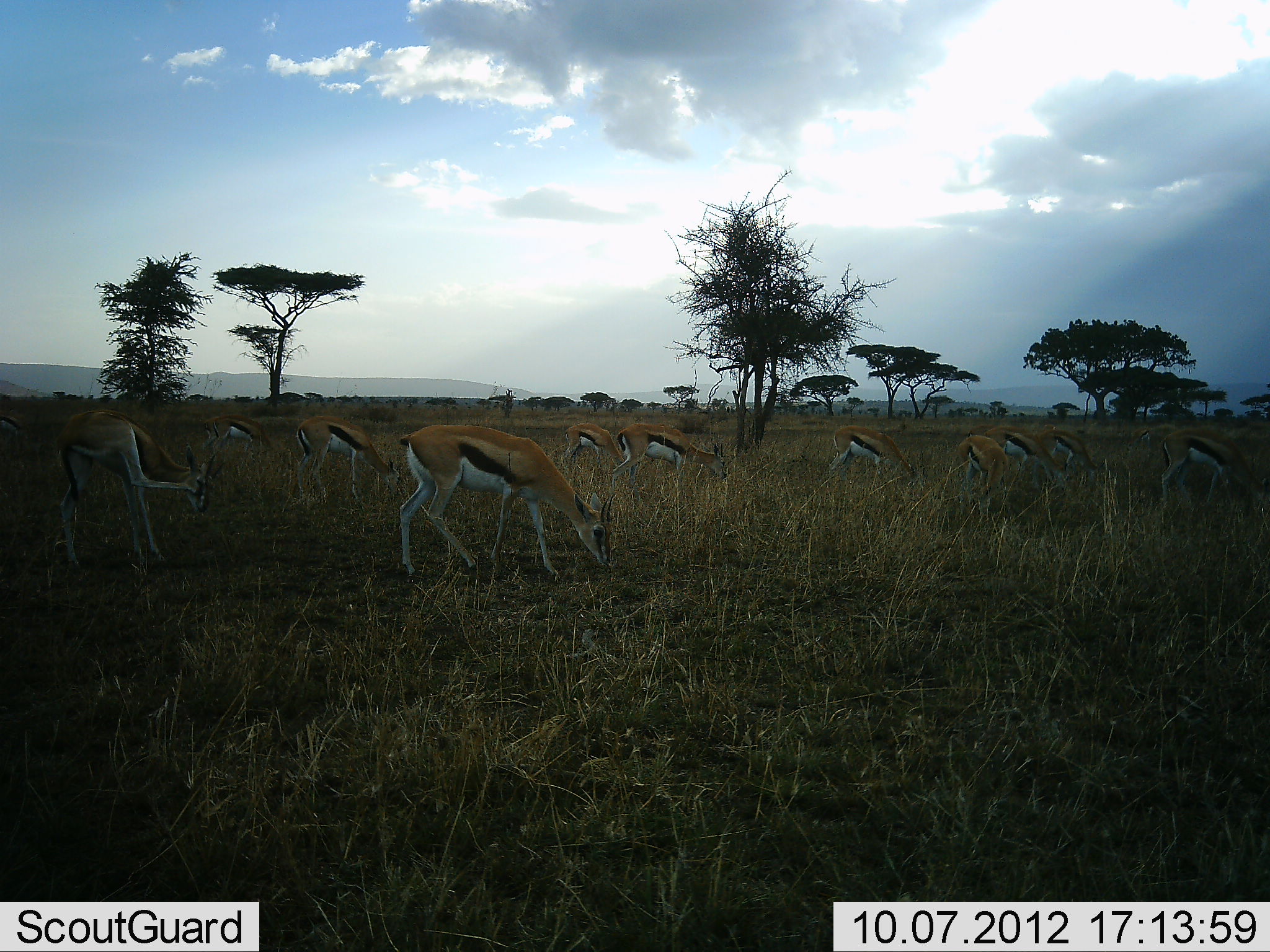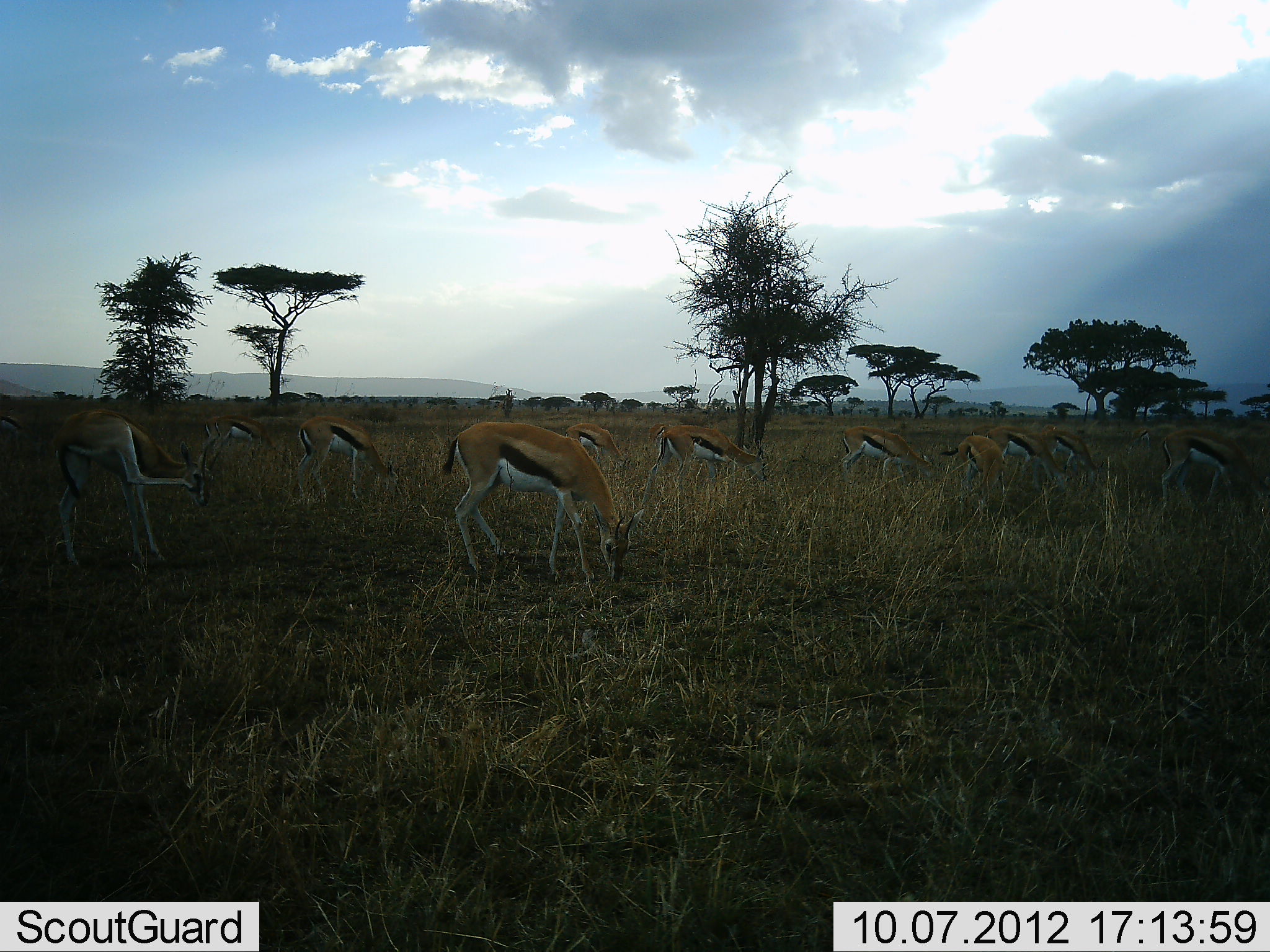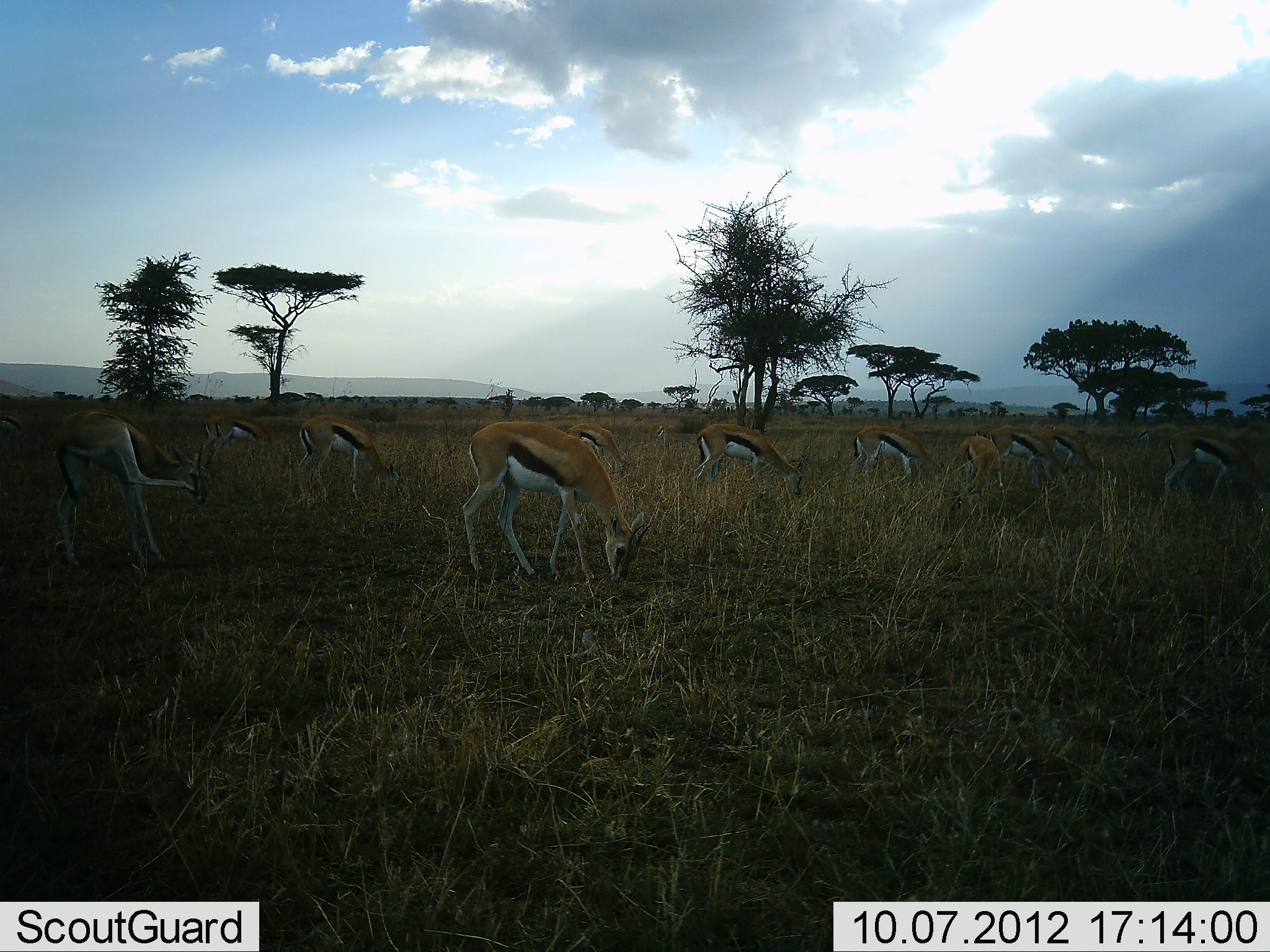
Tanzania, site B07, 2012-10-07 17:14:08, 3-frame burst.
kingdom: Animalia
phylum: Chordata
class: Mammalia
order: Artiodactyla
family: Bovidae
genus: Eudorcas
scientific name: Eudorcas thomsonii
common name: thomson's gazelle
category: gazellethomsons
Gazellethomsons (thomson's gazelle) (Eudorcas thomsonii), count 11-50. Behavior (volunteer vote fractions): standing 50%, resting 0%, moving 40%, interacting 0%. Young present (vote fraction): 0%. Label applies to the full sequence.